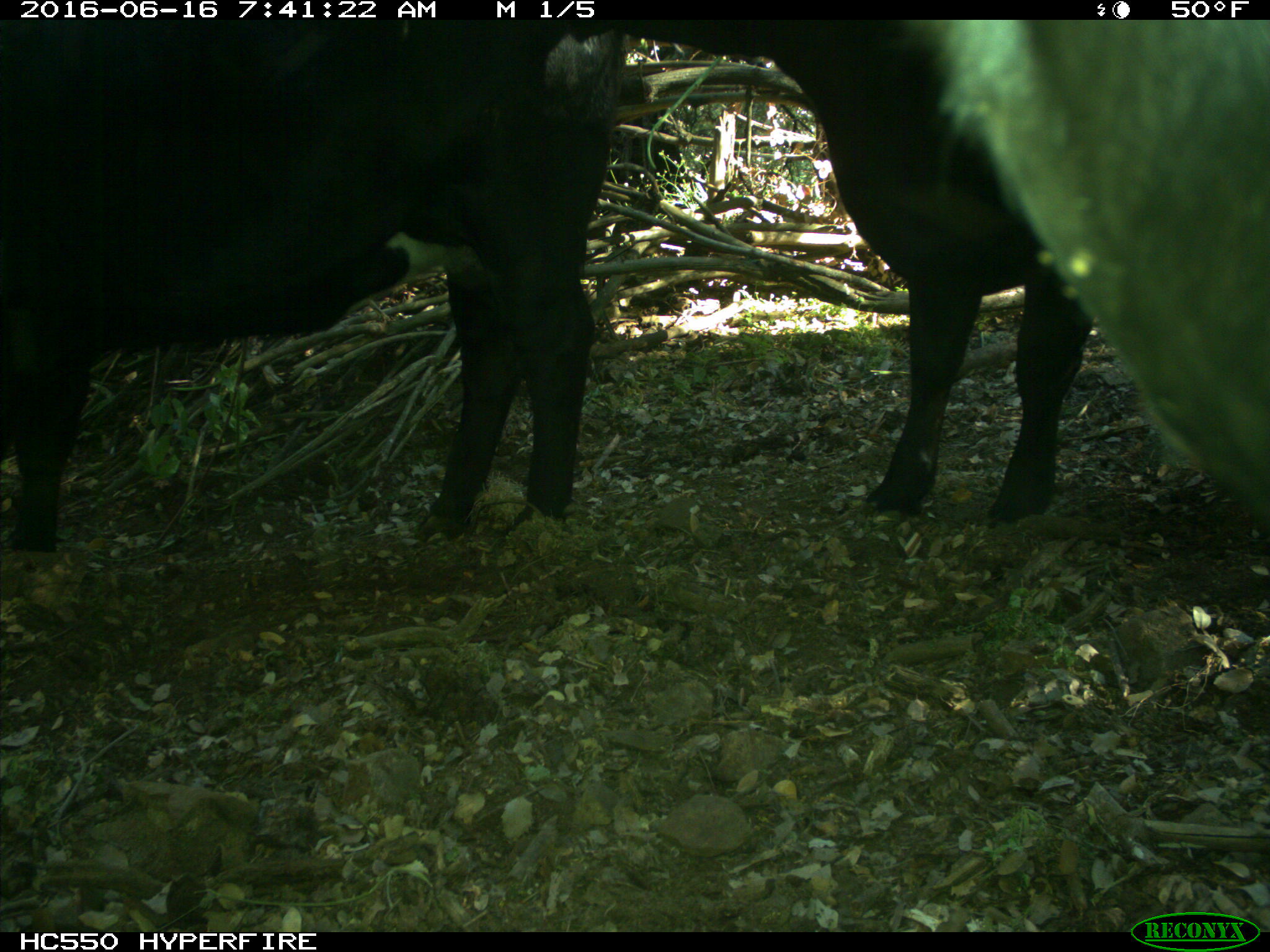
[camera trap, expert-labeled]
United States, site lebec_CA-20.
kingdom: Animalia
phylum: Chordata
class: Mammalia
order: Artiodactyla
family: Bovidae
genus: Bos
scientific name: Bos taurus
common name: domestic cow